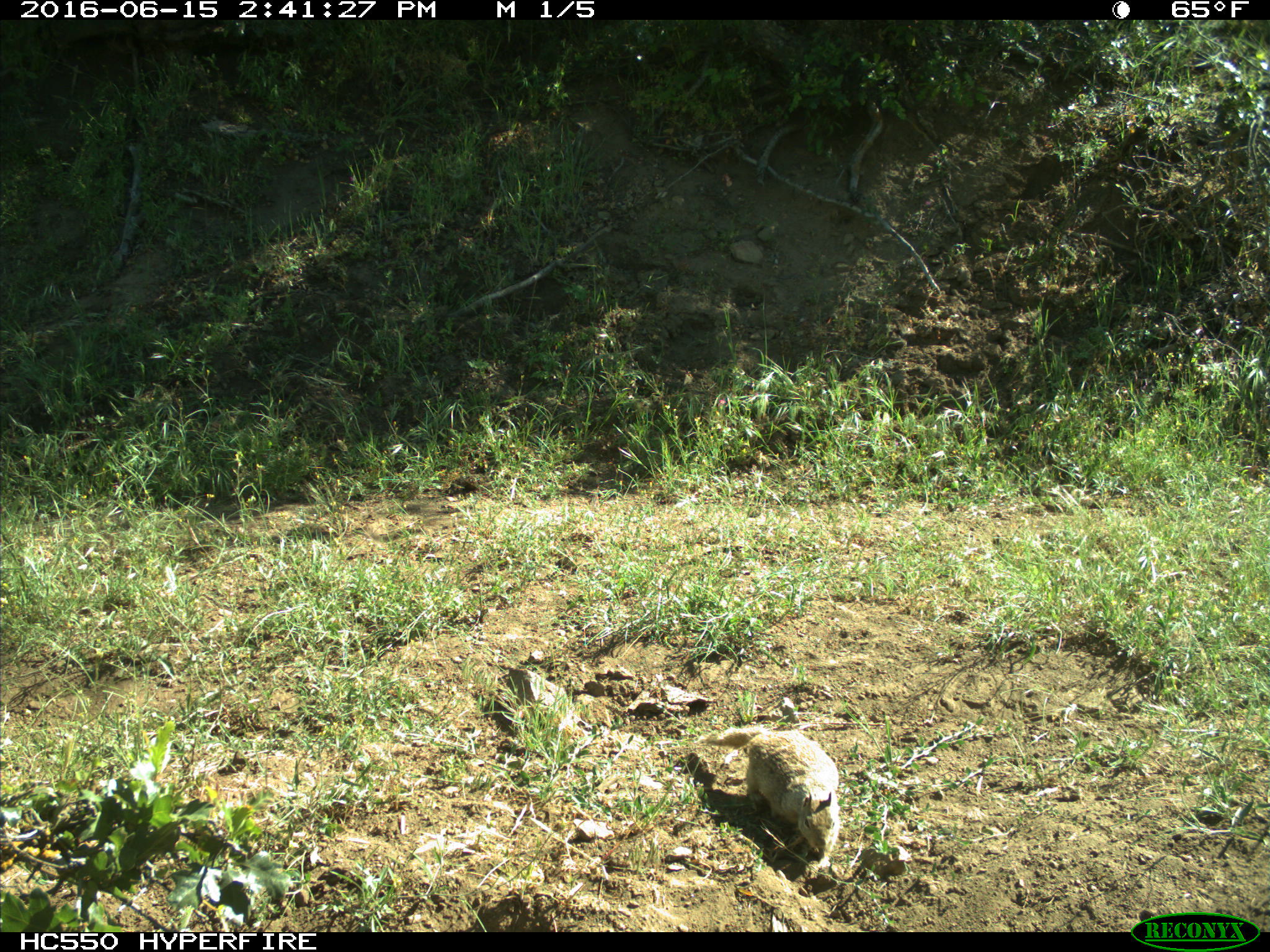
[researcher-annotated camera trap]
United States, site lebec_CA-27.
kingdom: Animalia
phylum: Chordata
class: Mammalia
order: Rodentia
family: Sciuridae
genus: Otospermophilus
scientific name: Otospermophilus beecheyi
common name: california ground squirrel